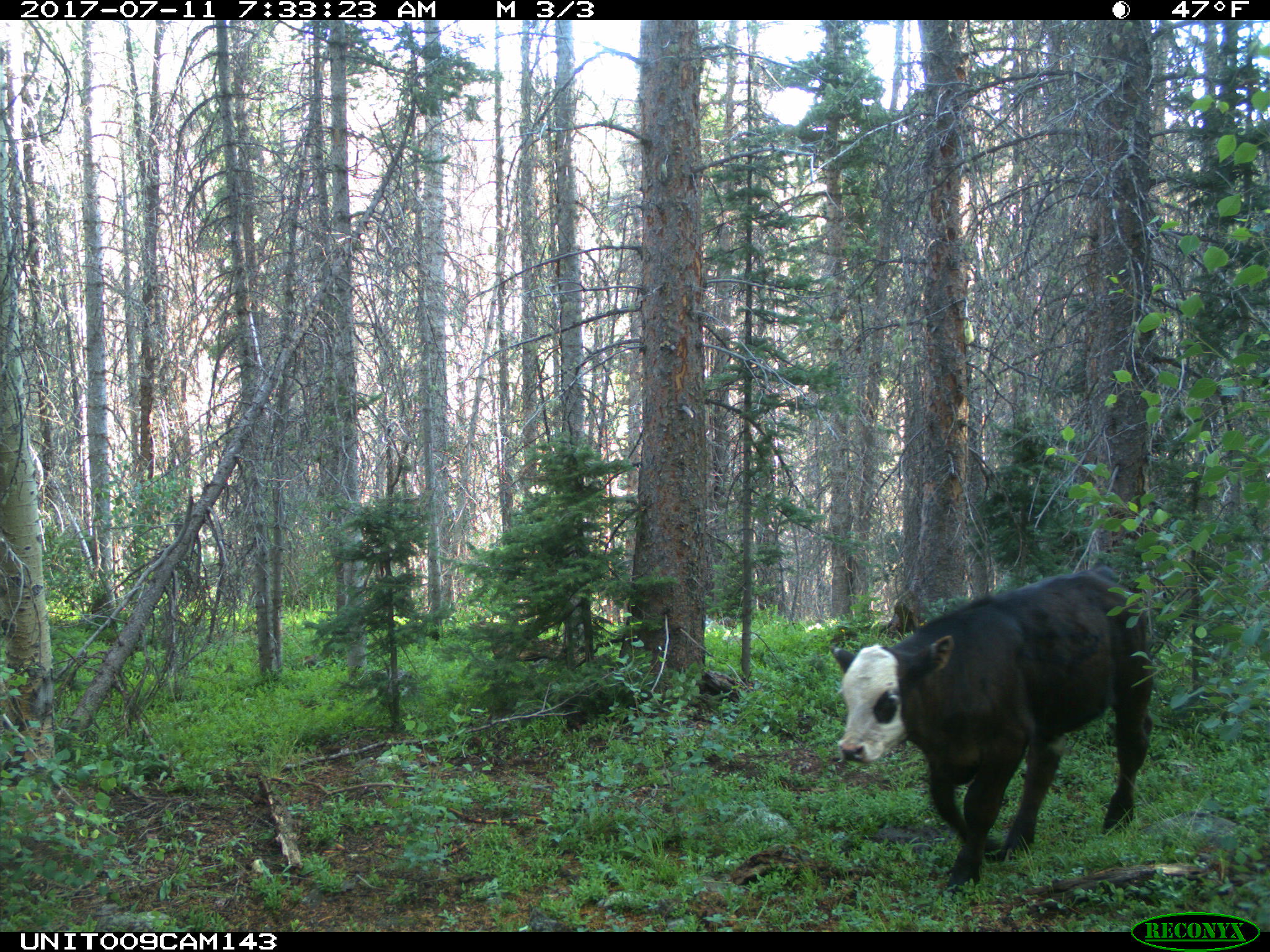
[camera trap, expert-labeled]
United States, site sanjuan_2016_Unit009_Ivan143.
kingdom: Animalia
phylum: Chordata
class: Mammalia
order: Artiodactyla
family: Bovidae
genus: Bos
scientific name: Bos taurus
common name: domestic cow